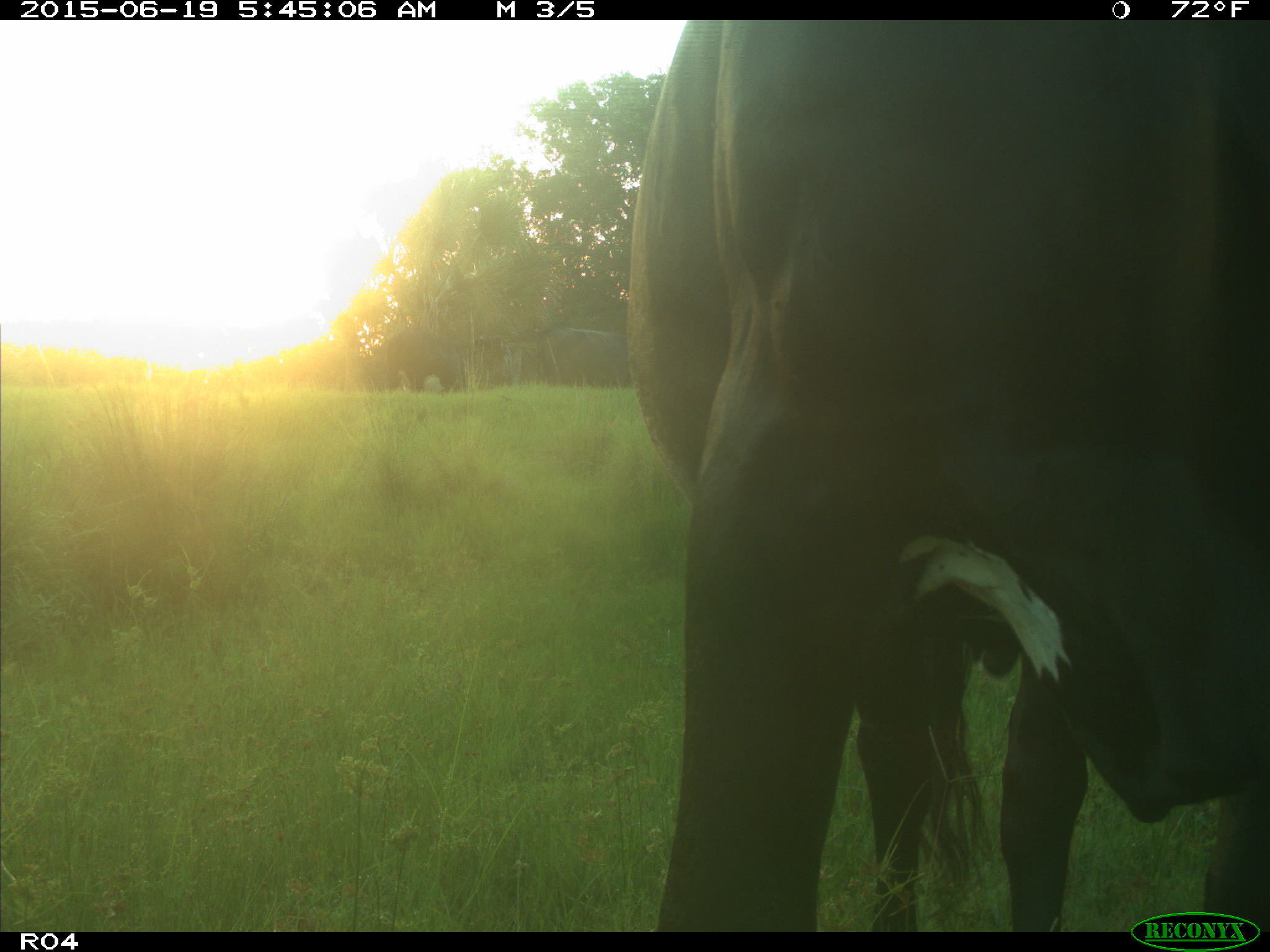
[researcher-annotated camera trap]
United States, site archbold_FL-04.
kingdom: Animalia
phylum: Chordata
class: Mammalia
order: Artiodactyla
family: Bovidae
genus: Bos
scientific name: Bos taurus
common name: domestic cow